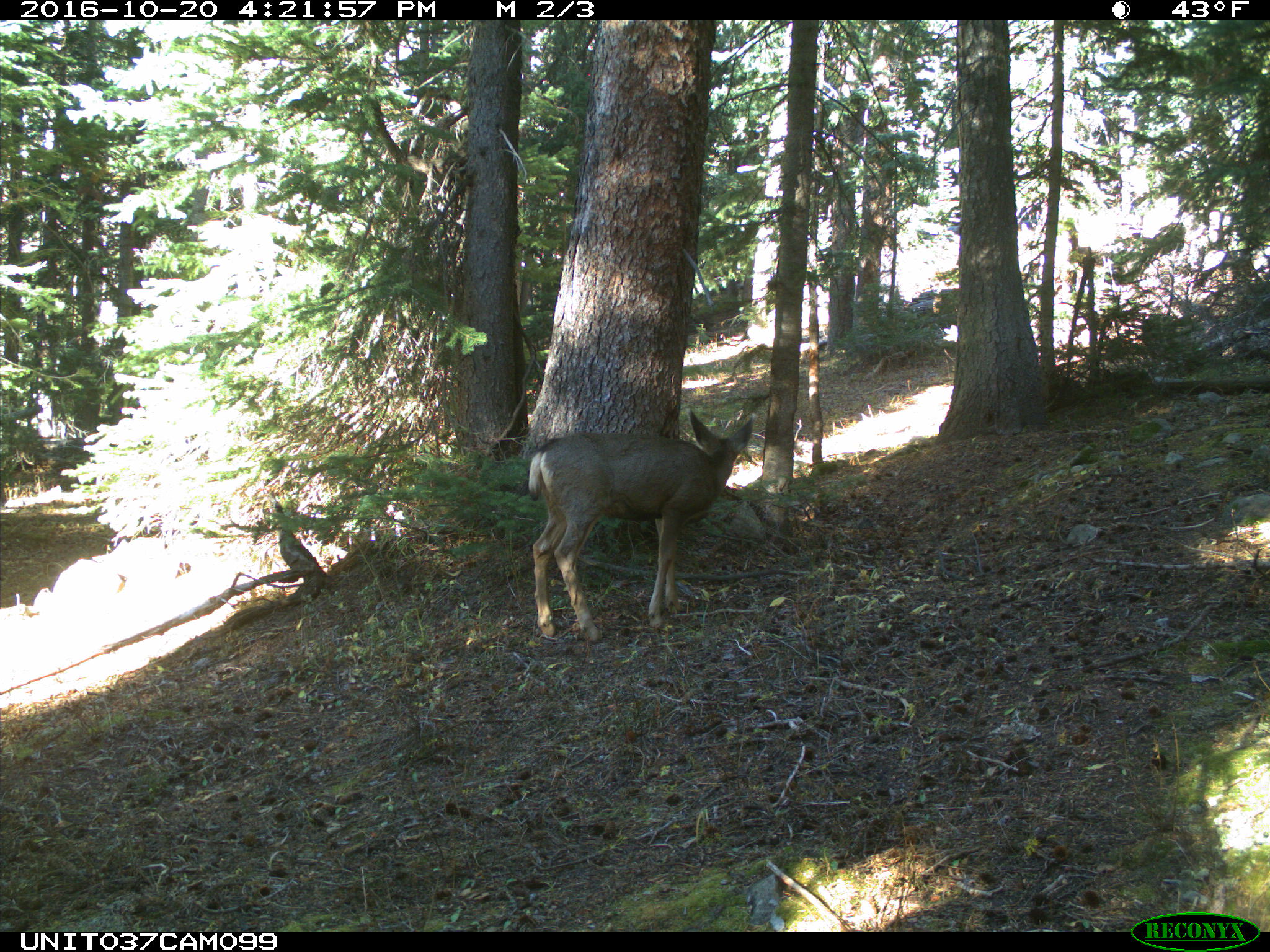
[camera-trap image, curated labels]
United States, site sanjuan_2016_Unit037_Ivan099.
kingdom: Animalia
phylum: Chordata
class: Mammalia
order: Artiodactyla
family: Cervidae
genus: Odocoileus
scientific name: Odocoileus hemionus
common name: mule deer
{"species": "Odocoileus hemionus (mule deer)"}